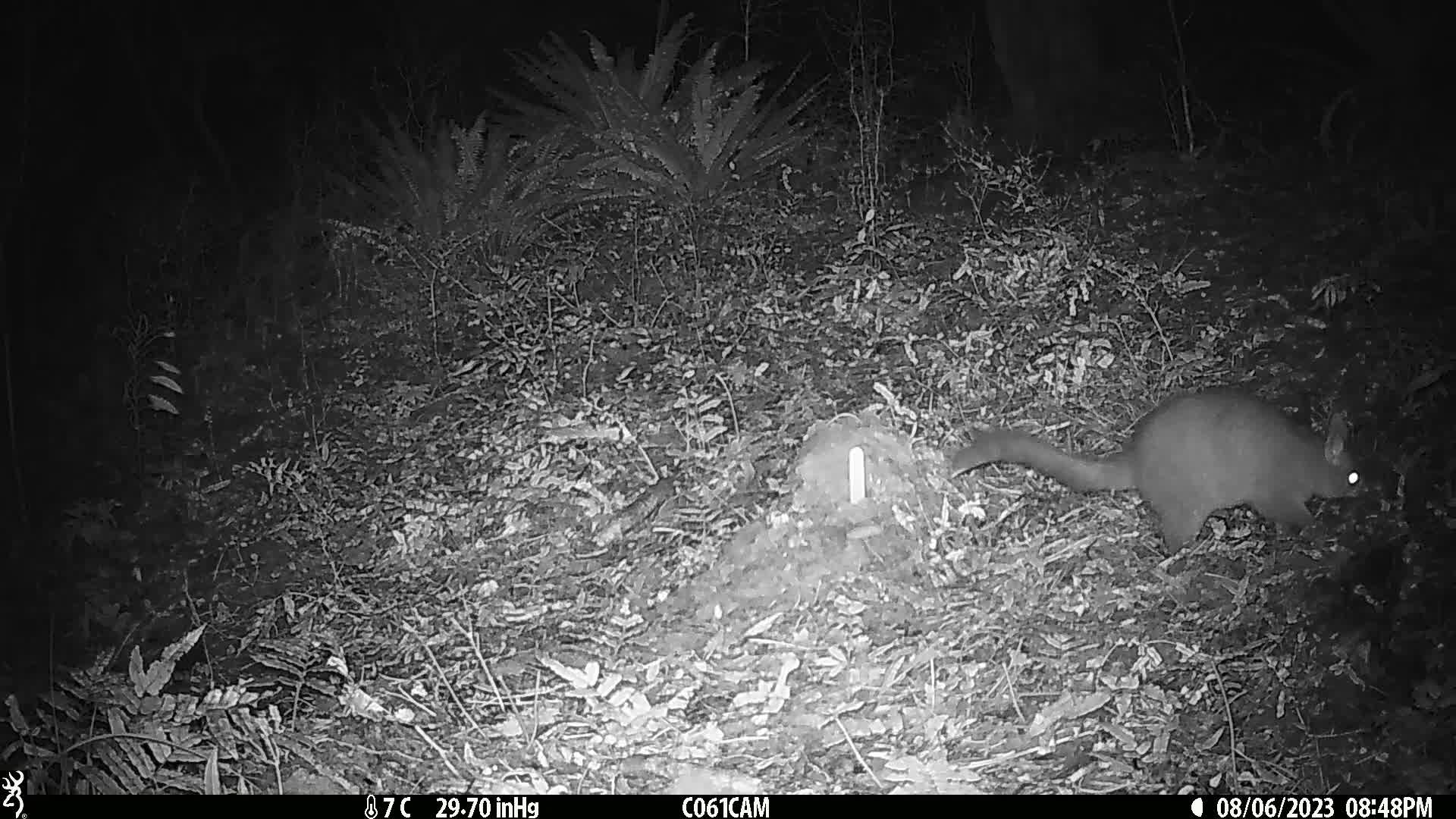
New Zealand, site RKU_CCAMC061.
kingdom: Animalia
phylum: Chordata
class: Mammalia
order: Diprotodontia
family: Phalangeridae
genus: Trichosurus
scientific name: Trichosurus vulpecula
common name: common brushtail possum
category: possum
Possum (common brushtail possum) (Trichosurus vulpecula).